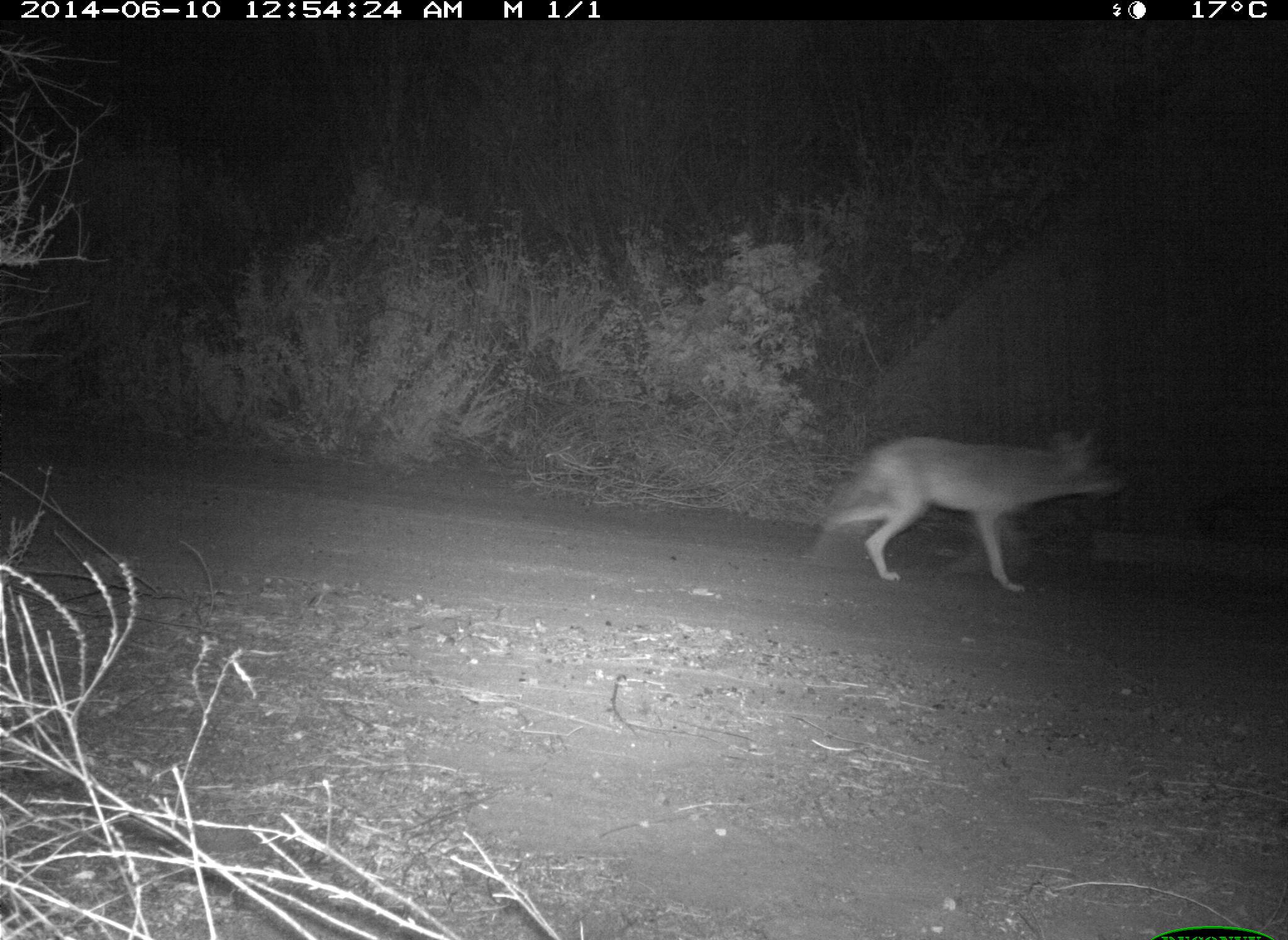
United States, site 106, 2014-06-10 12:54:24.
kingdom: Animalia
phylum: Chordata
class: Mammalia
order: Carnivora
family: Canidae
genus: Canis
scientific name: Canis latrans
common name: coyote